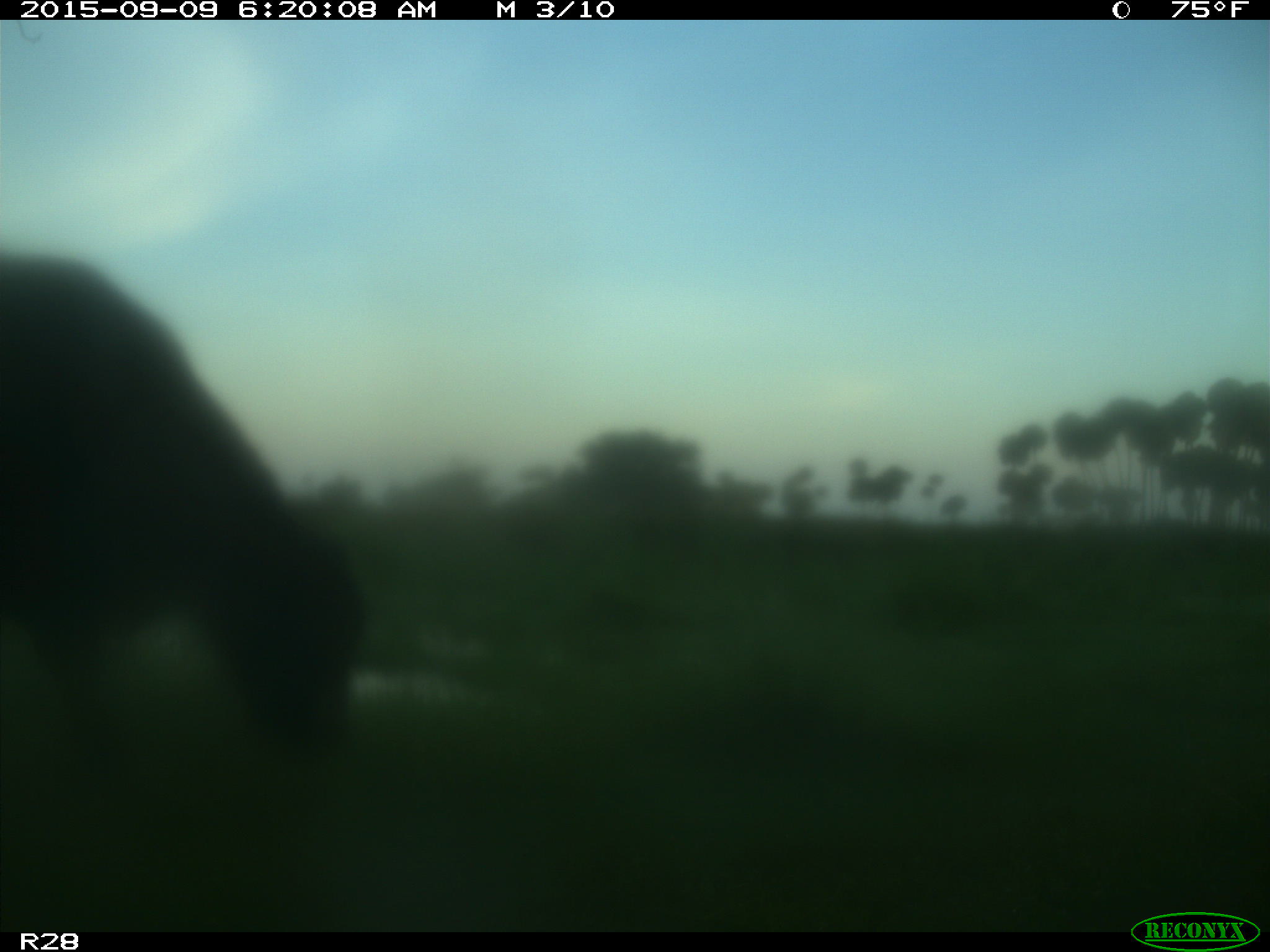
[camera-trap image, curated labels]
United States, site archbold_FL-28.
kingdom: Animalia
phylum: Chordata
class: Mammalia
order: Artiodactyla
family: Bovidae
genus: Bos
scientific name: Bos taurus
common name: domestic cow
Bos taurus (domestic cow).